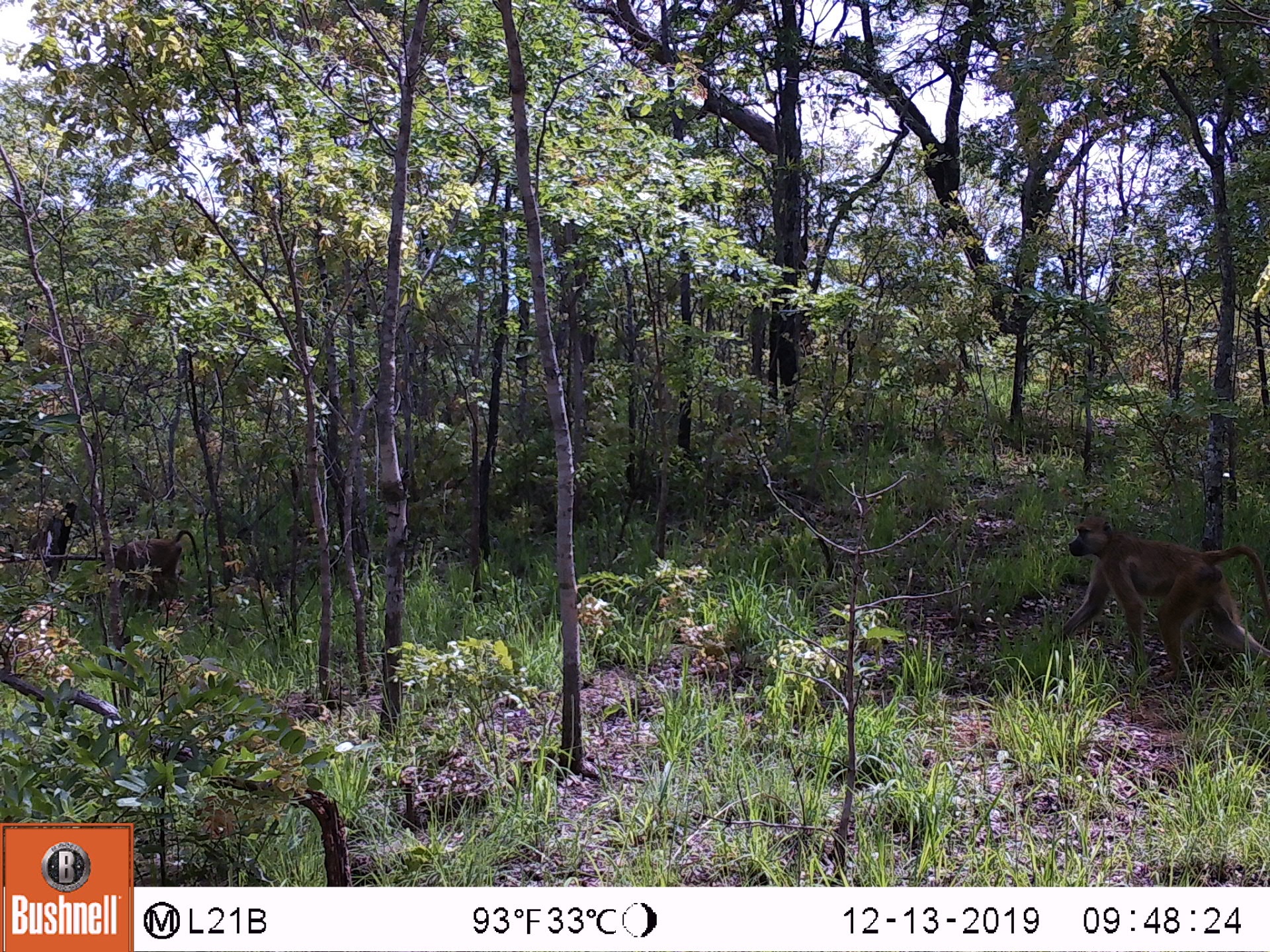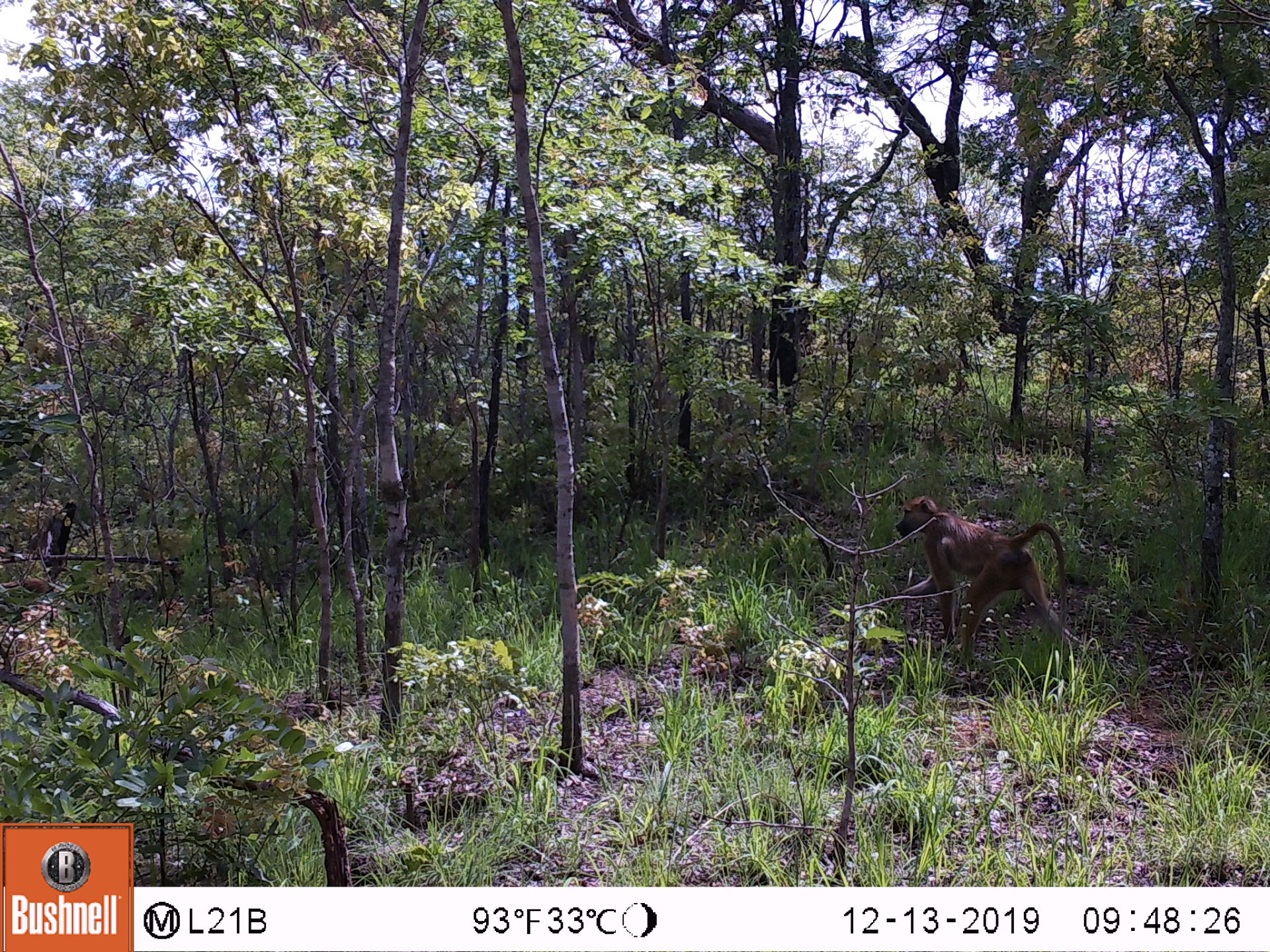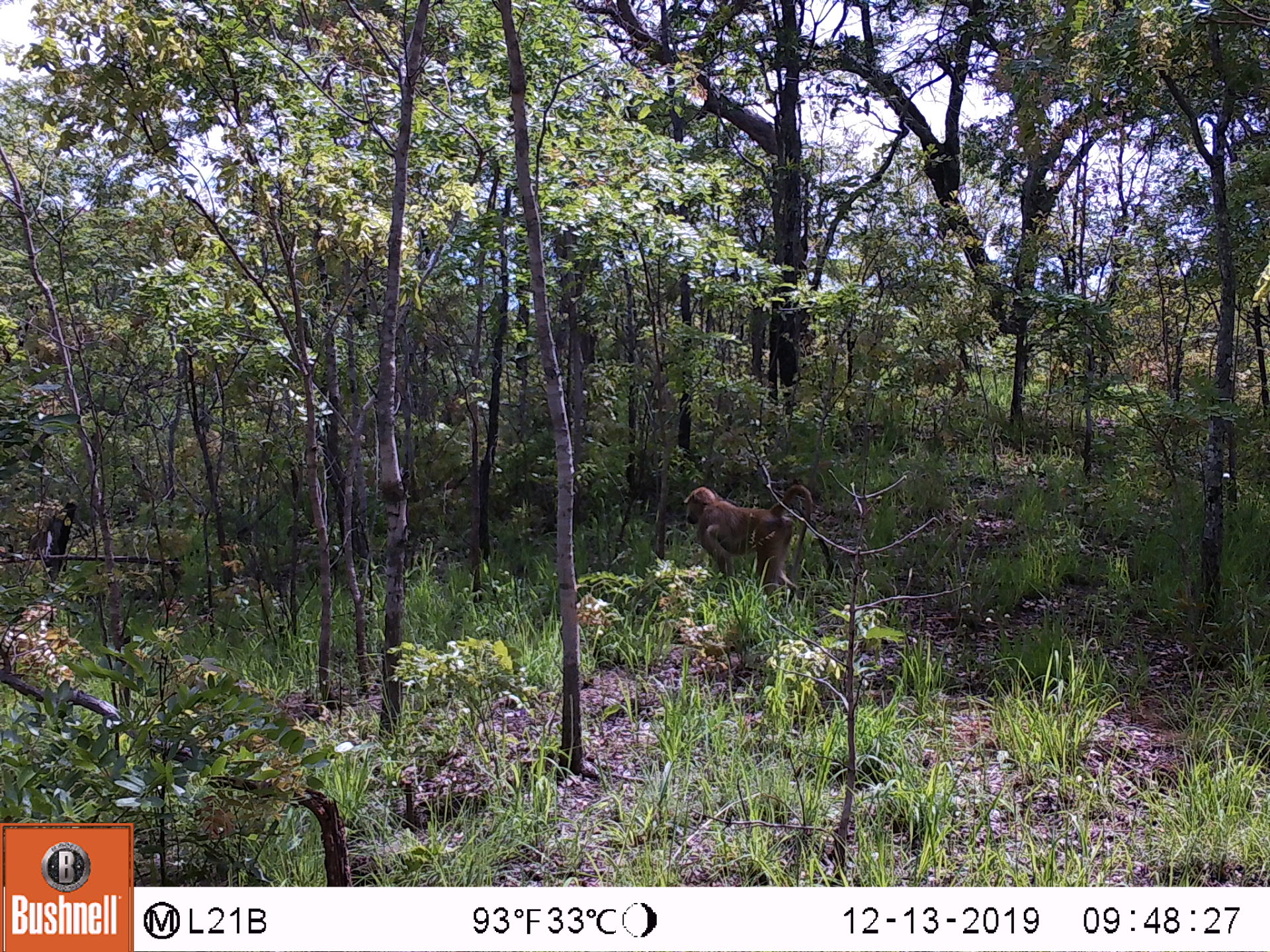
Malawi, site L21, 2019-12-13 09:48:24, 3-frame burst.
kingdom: Animalia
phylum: Chordata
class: Mammalia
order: Primates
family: Cercopithecidae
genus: Papio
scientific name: Papio cynocephalus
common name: yellow baboon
Yellow baboon (Papio cynocephalus), count 2.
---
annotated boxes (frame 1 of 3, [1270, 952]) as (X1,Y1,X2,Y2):
yellow baboon: (1054,513,1262,696); (108,526,204,616)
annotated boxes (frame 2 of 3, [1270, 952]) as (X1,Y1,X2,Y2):
yellow baboon: (890,489,1074,661)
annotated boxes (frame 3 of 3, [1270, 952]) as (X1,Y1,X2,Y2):
yellow baboon: (678,476,813,604)